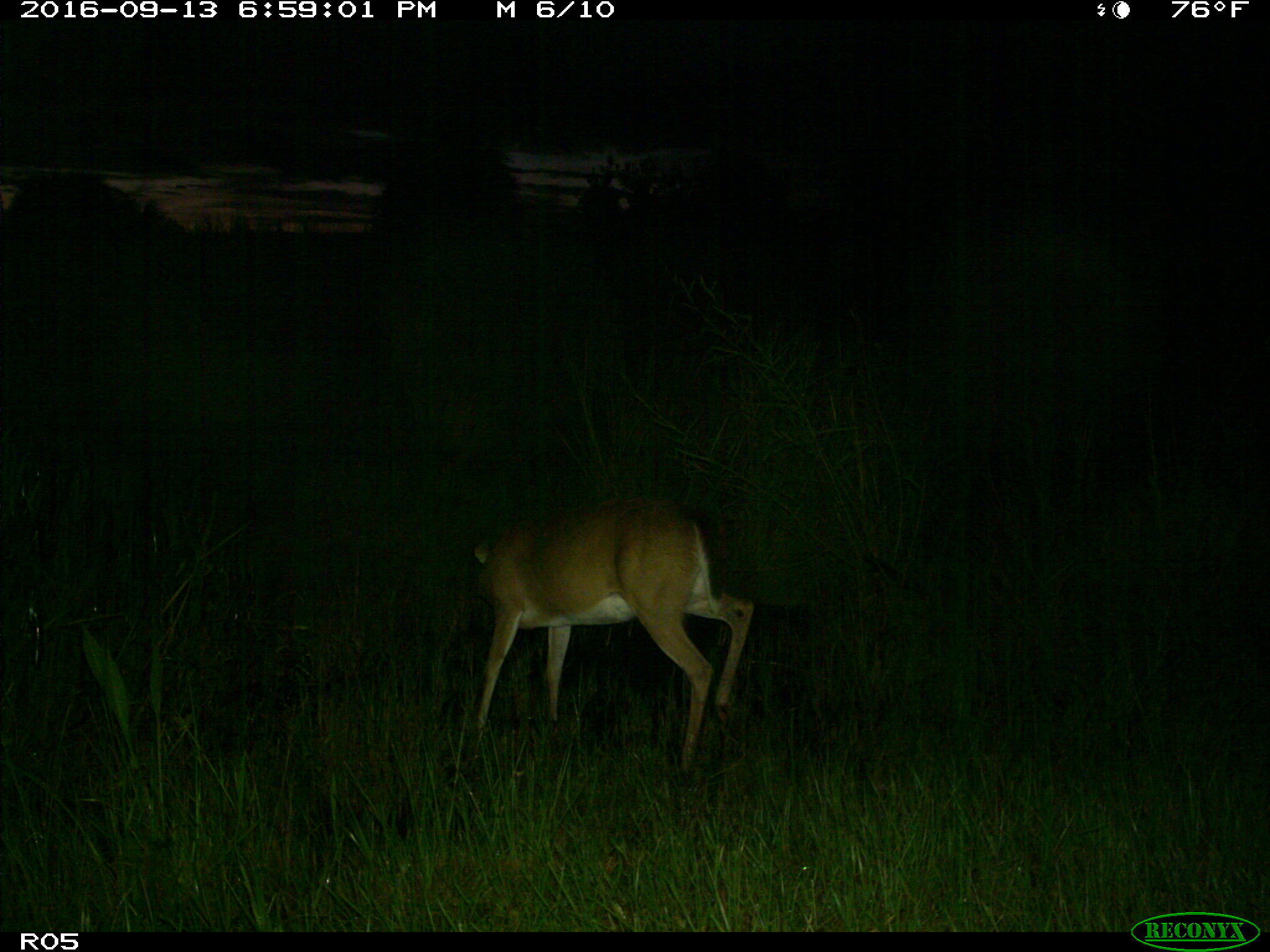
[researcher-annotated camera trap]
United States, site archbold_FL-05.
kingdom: Animalia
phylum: Chordata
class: Mammalia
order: Artiodactyla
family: Cervidae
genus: Odocoileus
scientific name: Odocoileus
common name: deer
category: unidentified deer